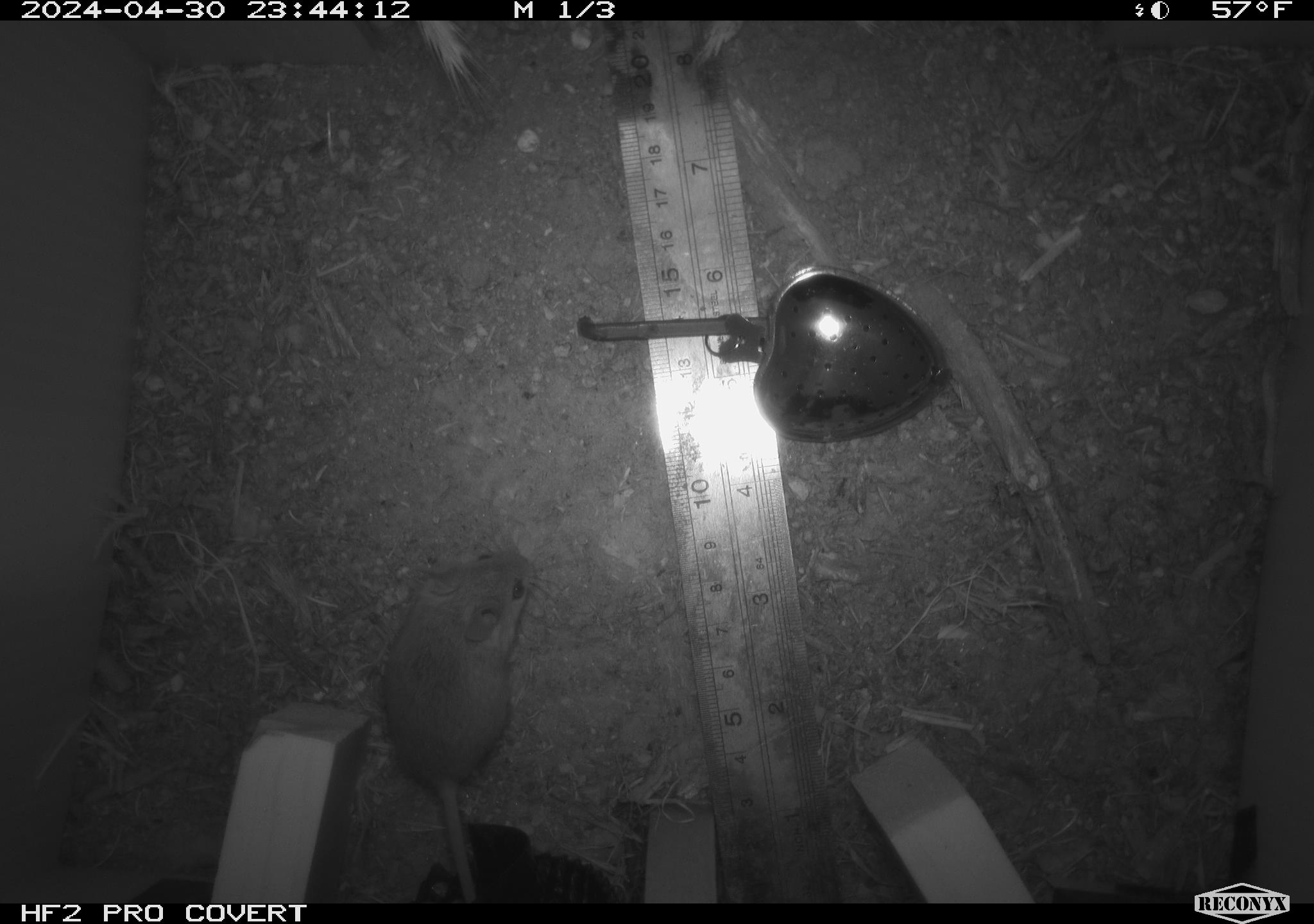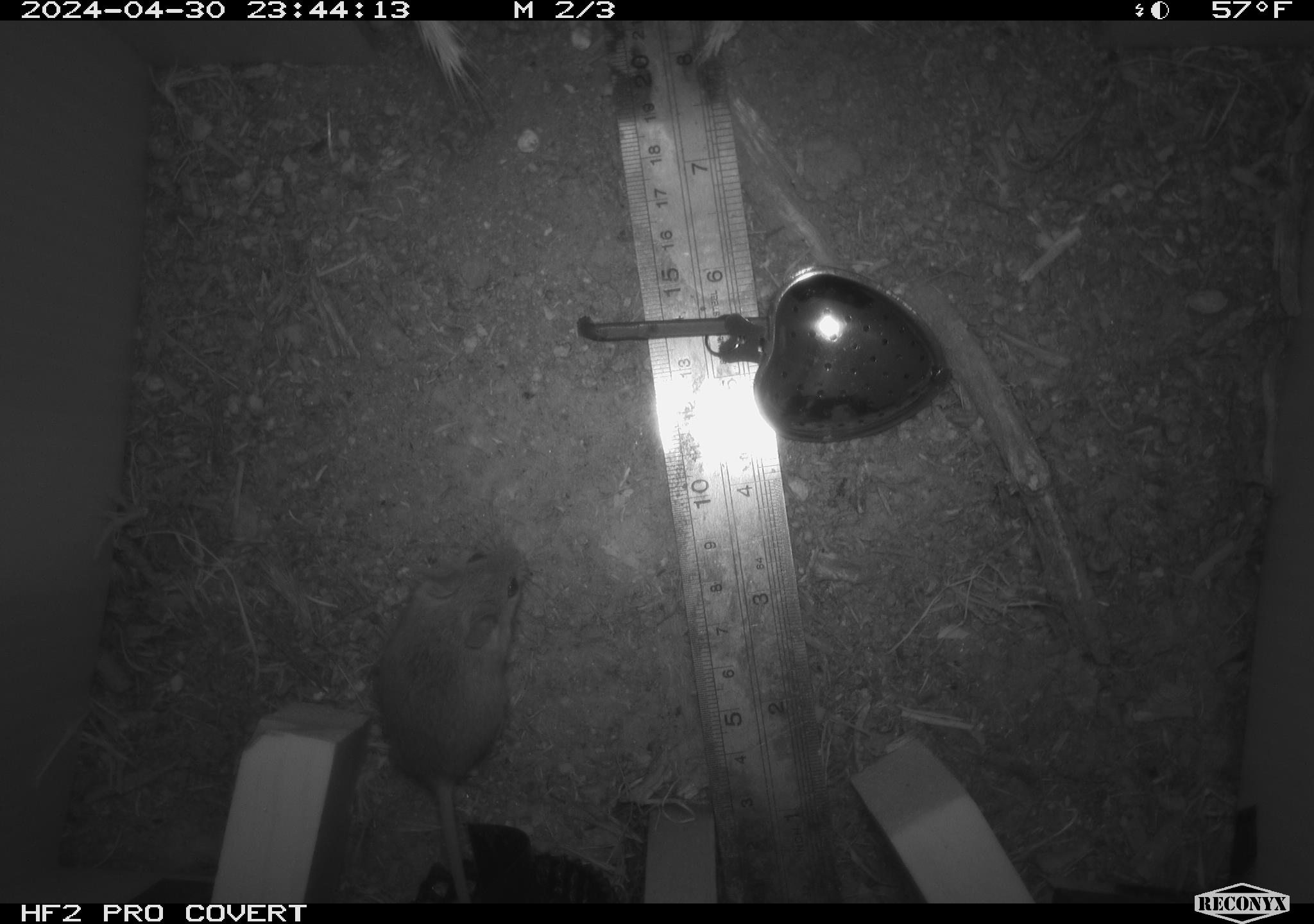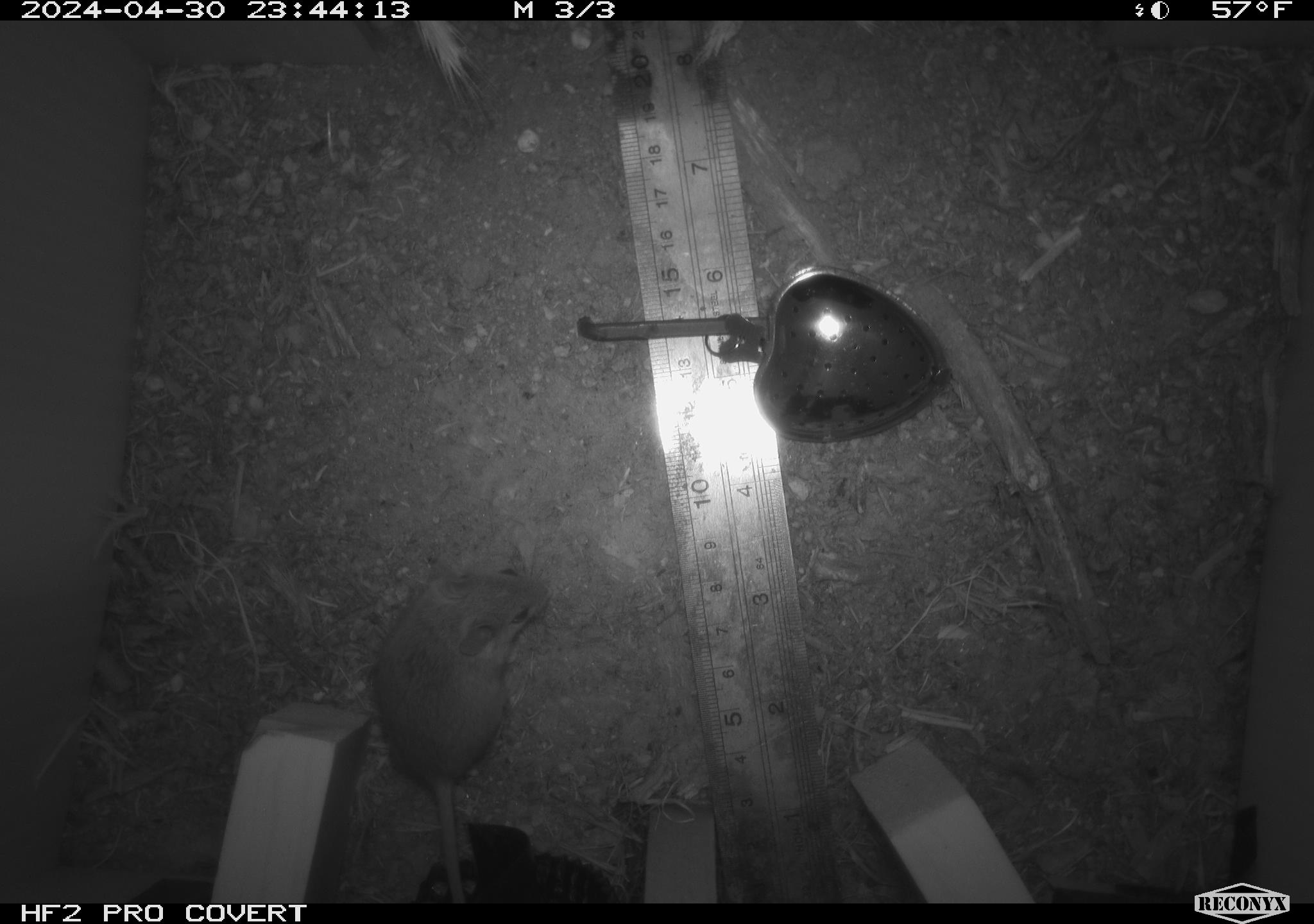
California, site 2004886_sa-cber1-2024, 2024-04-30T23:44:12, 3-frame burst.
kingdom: Animalia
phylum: Chordata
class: Mammalia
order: Rodentia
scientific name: Rodentia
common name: mouse species